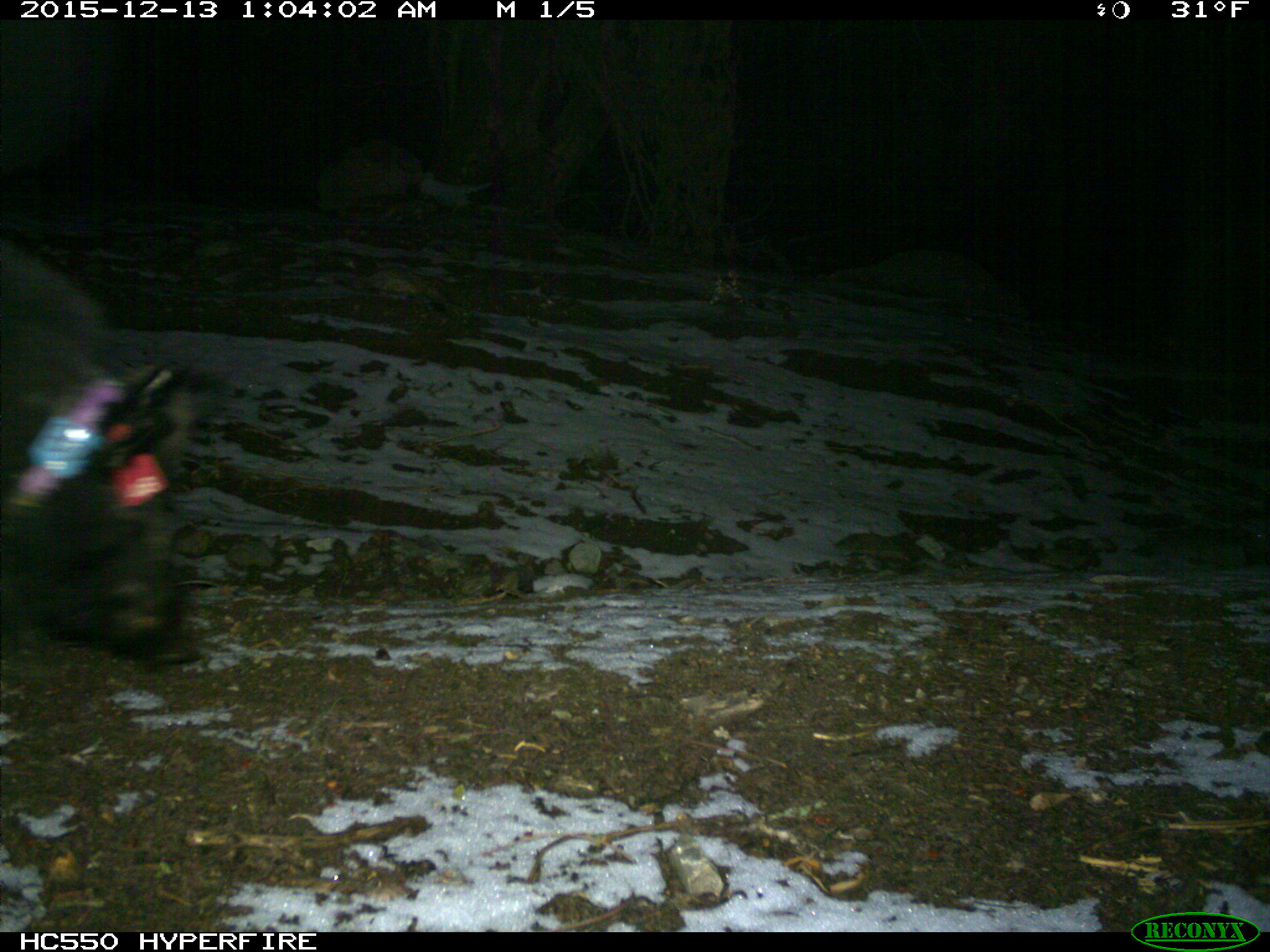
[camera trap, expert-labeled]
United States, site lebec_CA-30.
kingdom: Animalia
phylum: Chordata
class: Mammalia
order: Artiodactyla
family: Suidae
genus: Sus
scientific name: Sus scrofa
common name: wild boar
Sus scrofa (wild boar).